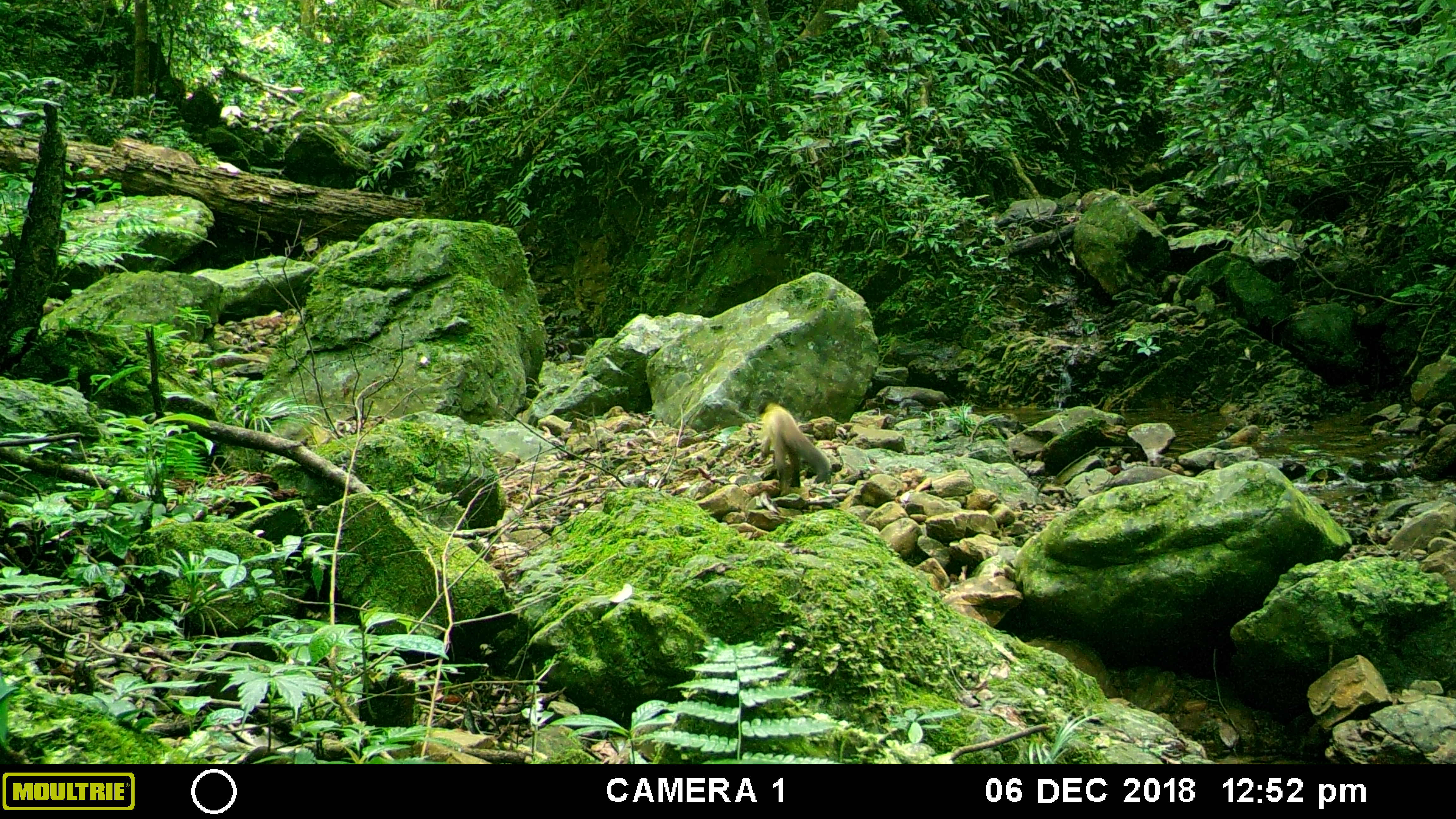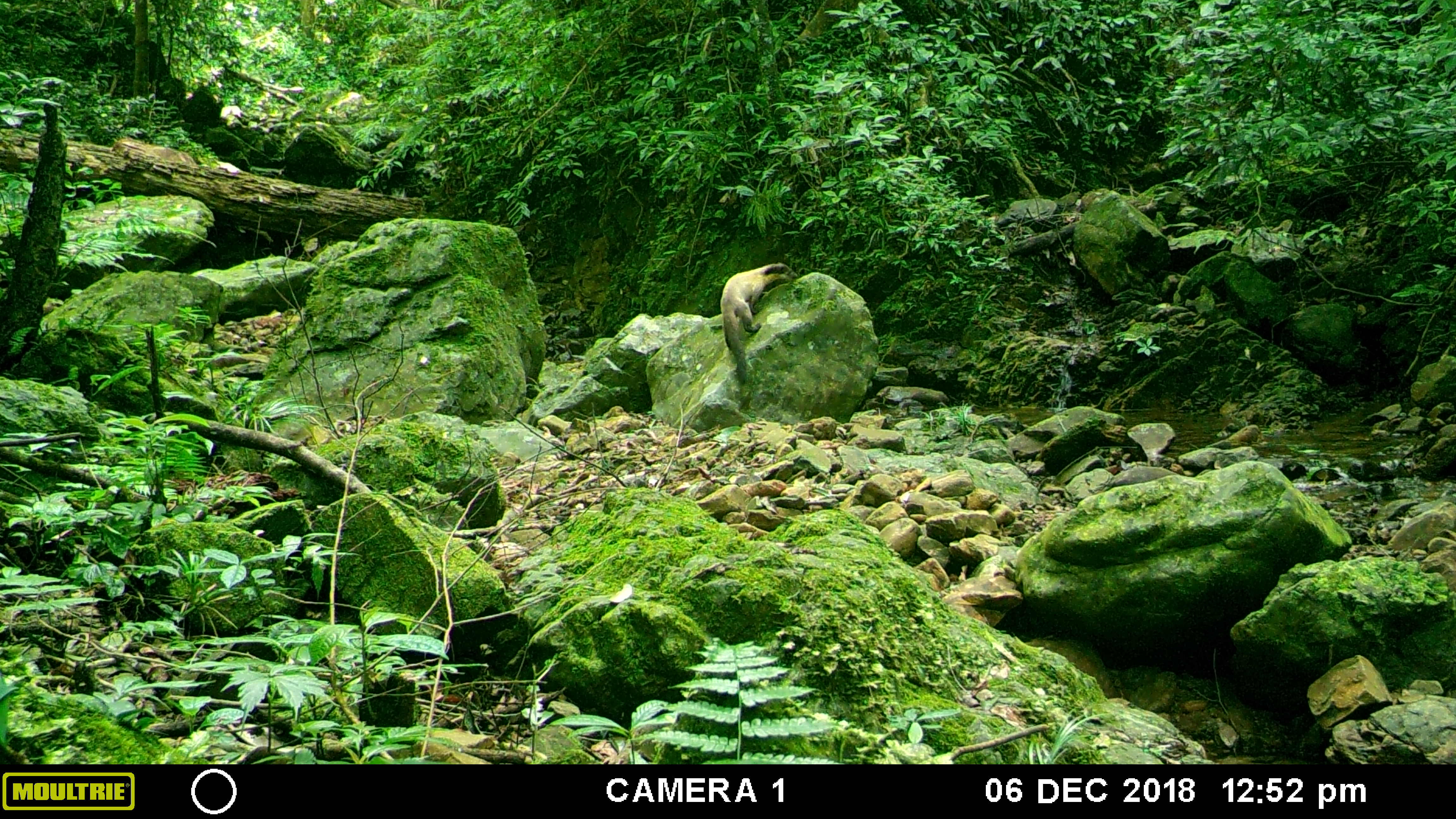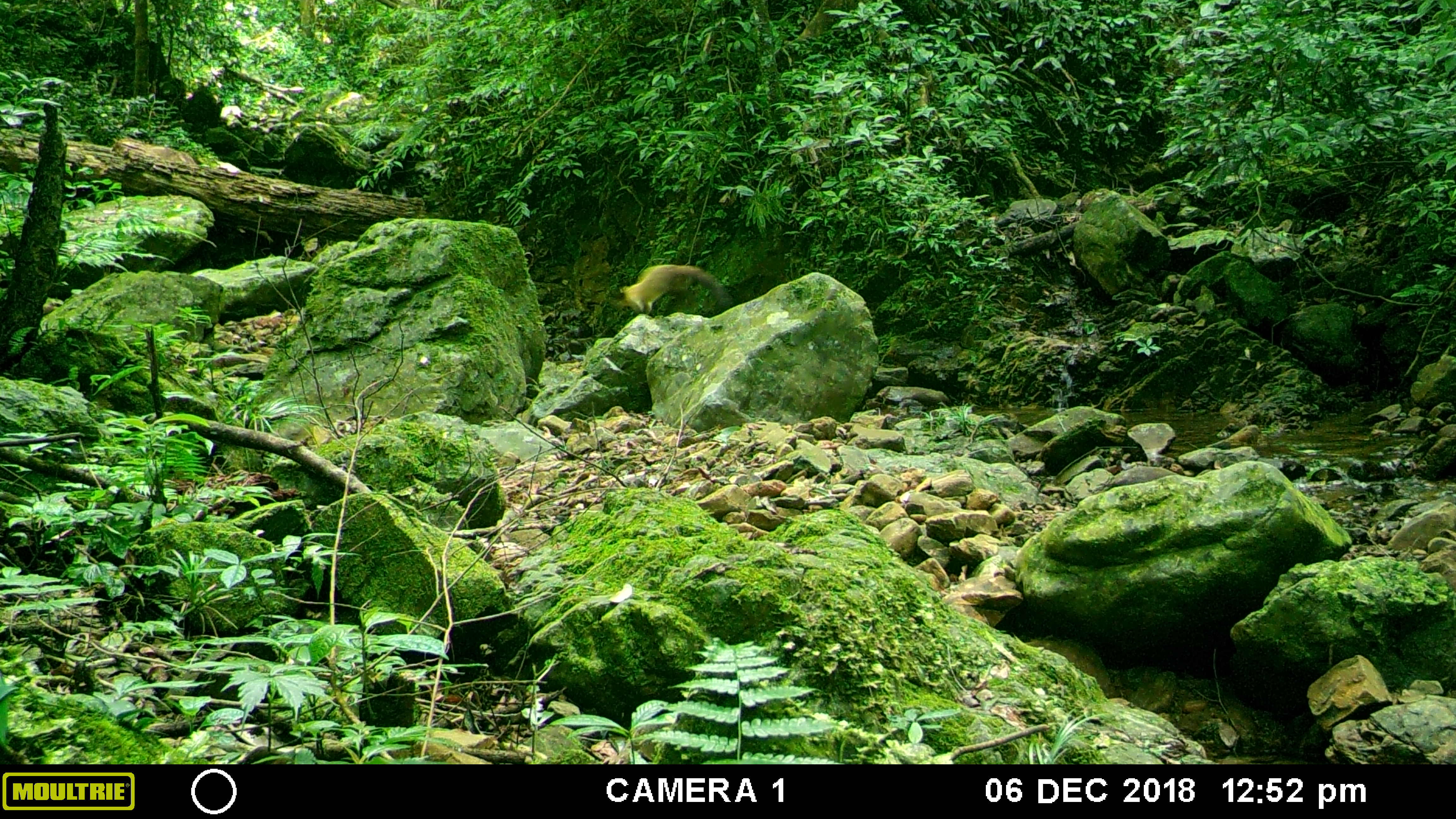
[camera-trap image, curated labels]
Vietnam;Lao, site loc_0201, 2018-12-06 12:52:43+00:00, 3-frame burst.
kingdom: Animalia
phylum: Chordata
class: Mammalia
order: Carnivora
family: Mustelidae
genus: Martes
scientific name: Martes flavigula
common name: yellow-throated marten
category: yellow throated marten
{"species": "yellow throated marten (yellow-throated marten) (Martes flavigula)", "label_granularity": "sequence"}